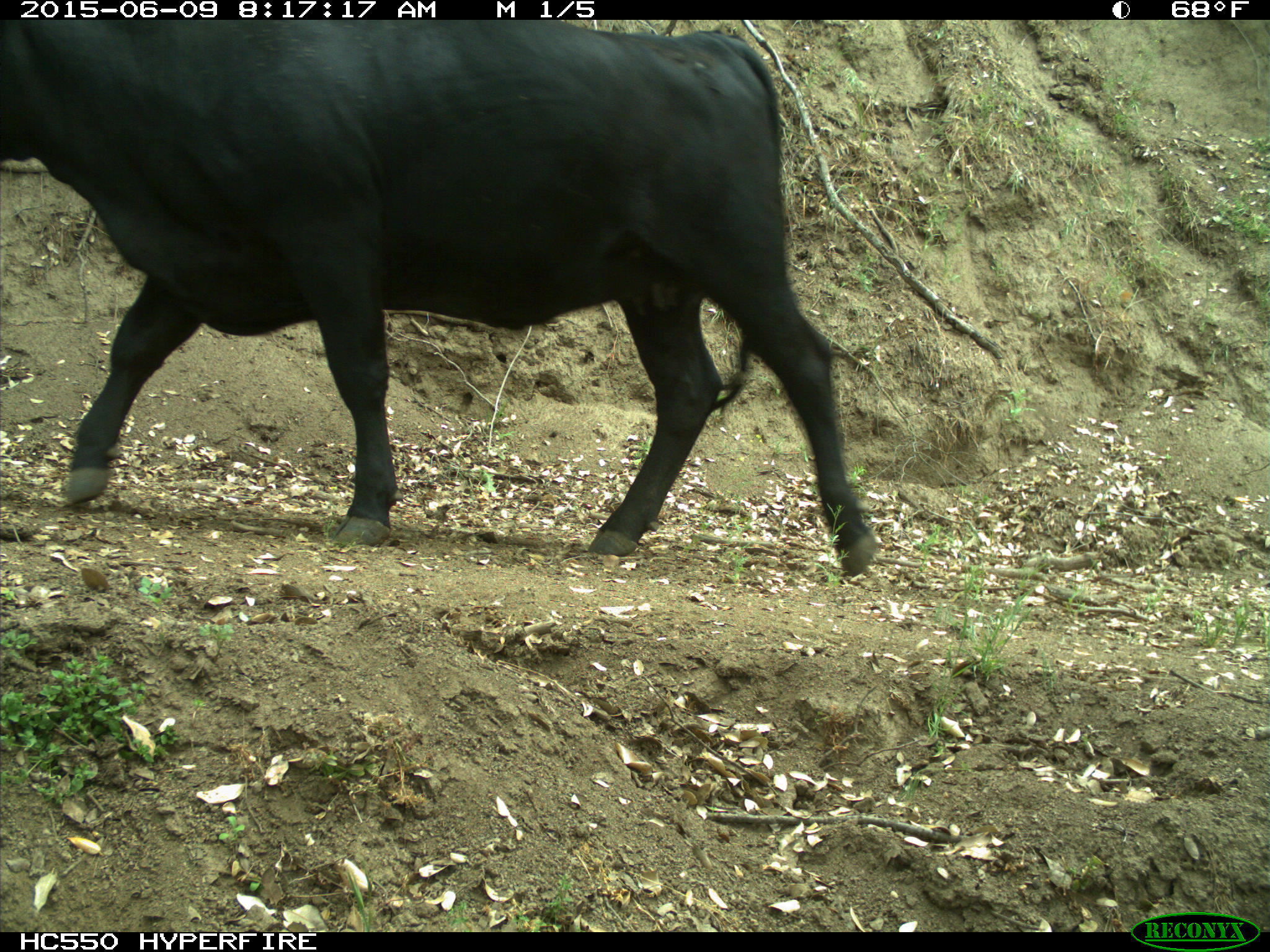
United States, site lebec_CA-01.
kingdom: Animalia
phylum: Chordata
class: Mammalia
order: Artiodactyla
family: Bovidae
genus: Bos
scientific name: Bos taurus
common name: domestic cow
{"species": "Bos taurus (domestic cow)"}